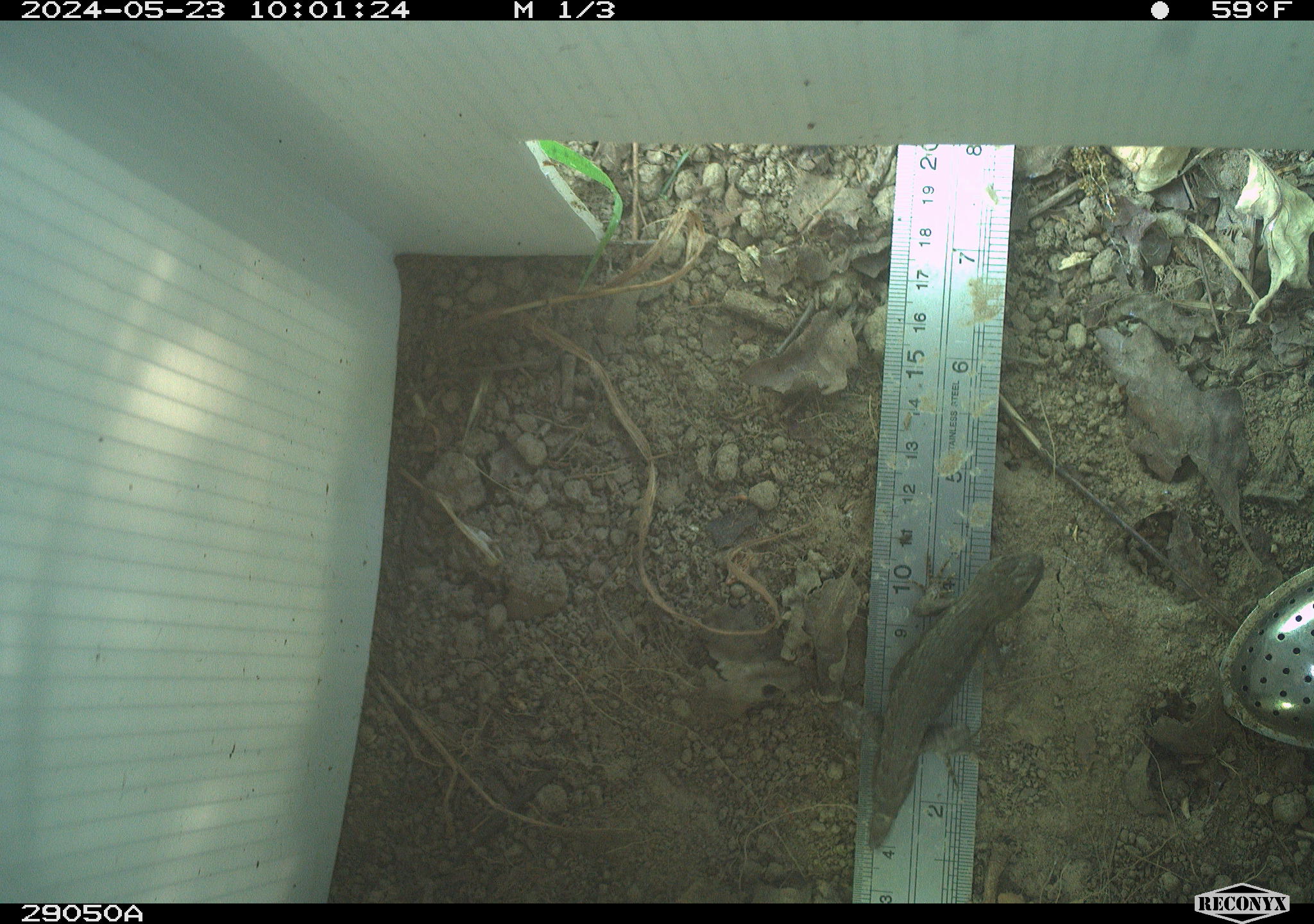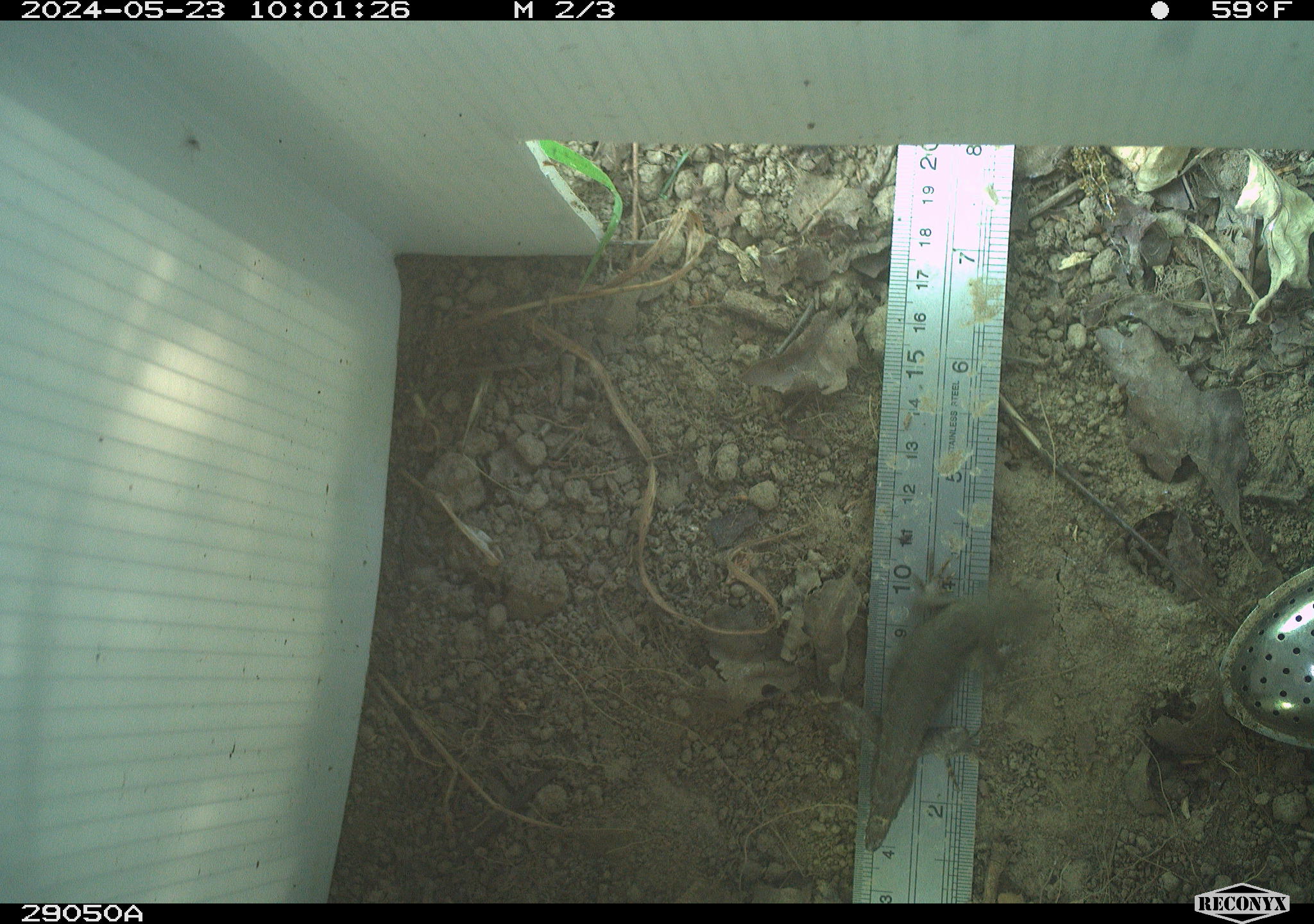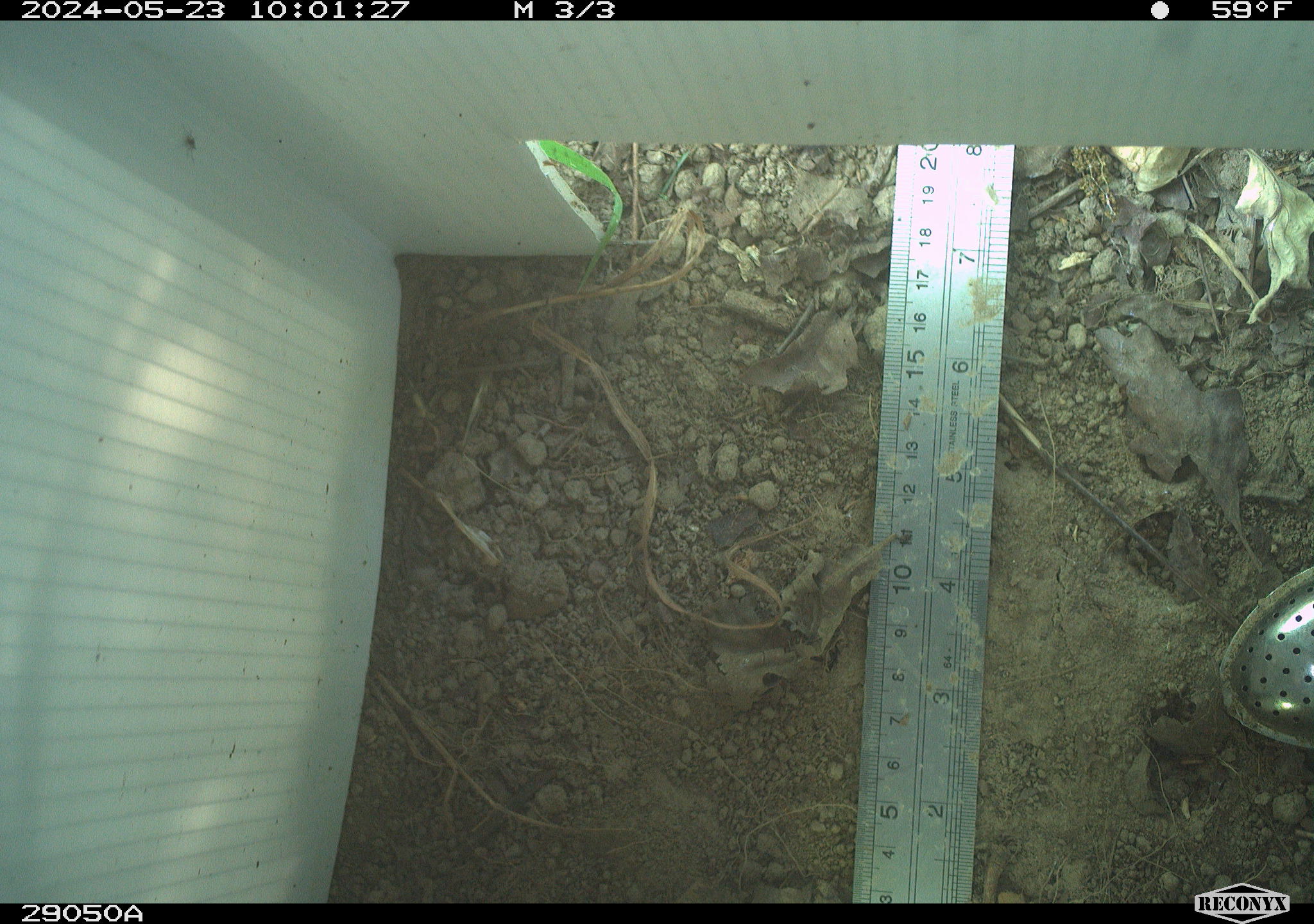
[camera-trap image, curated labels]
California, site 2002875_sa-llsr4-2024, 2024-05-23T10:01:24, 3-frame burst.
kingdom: Animalia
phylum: Chordata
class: Reptilia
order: Squamata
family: Phrynosomatidae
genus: Sceloporus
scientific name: Sceloporus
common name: spiny lizards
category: sceloporus species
Sceloporus species (spiny lizards) (Sceloporus).